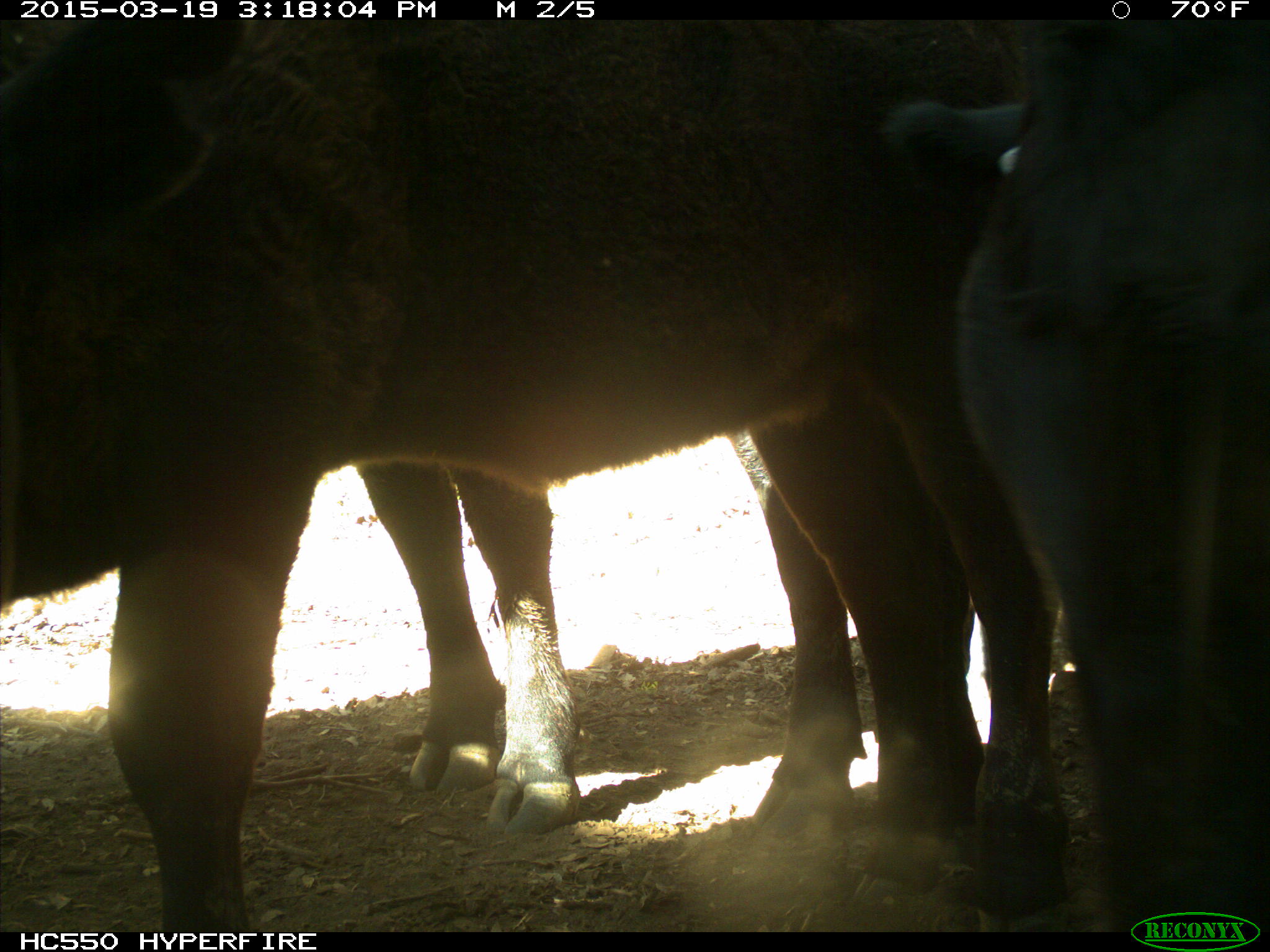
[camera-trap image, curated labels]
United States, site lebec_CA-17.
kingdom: Animalia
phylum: Chordata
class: Mammalia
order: Artiodactyla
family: Bovidae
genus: Bos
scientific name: Bos taurus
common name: domestic cow